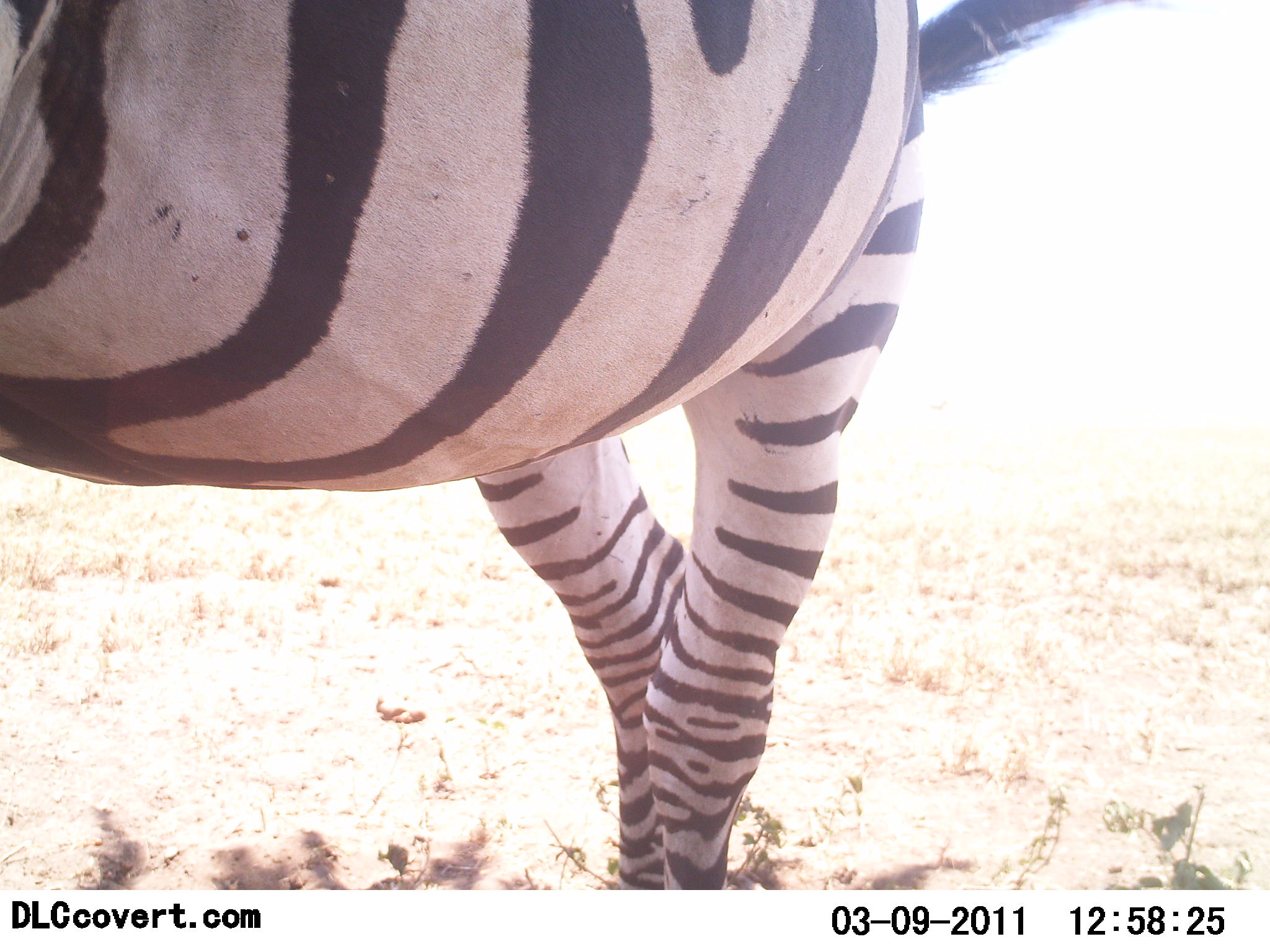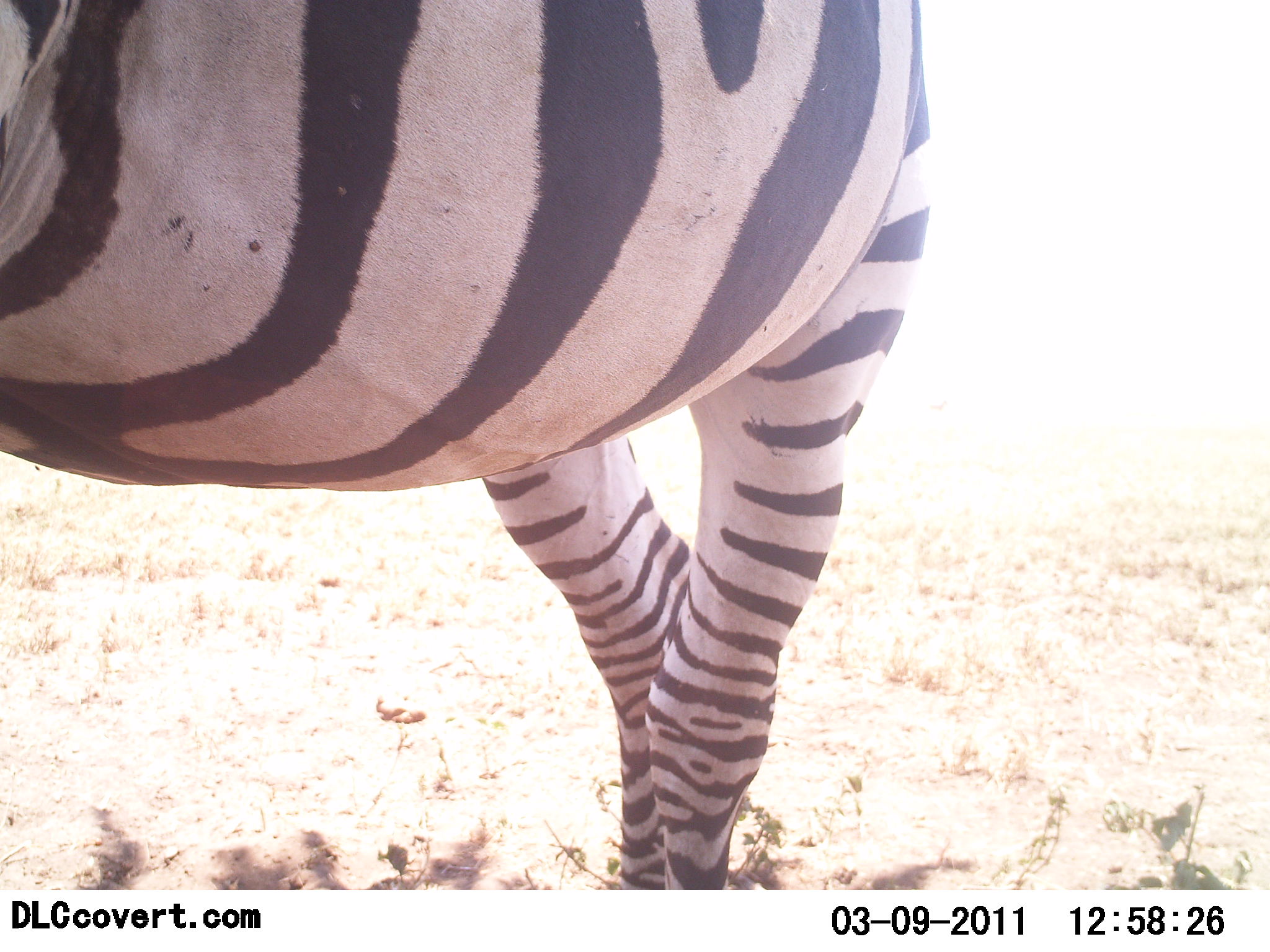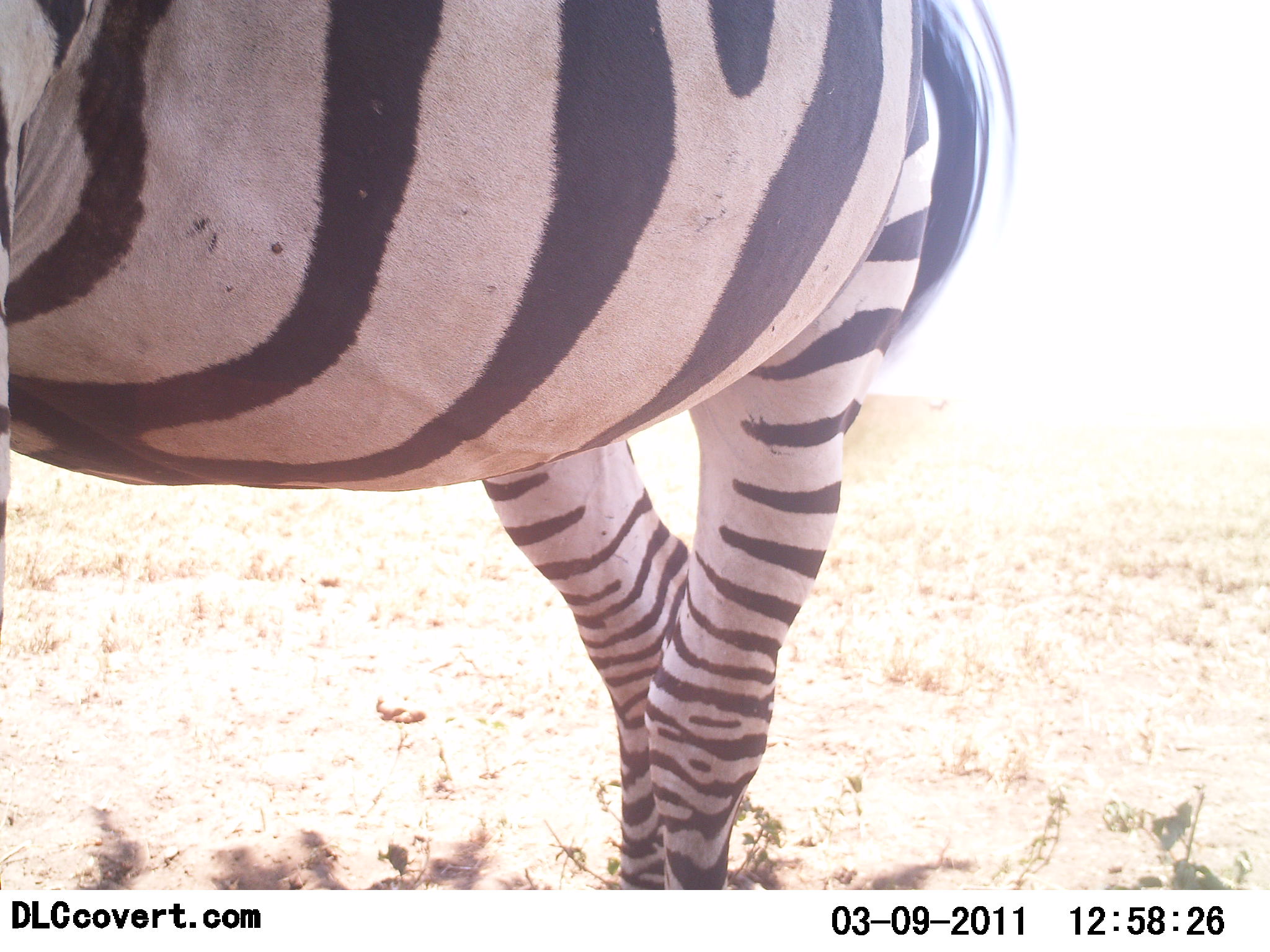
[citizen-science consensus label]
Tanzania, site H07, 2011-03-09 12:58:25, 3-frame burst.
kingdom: Animalia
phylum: Chordata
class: Mammalia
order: Perissodactyla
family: Equidae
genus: Equus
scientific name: Equus quagga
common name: plains zebra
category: zebra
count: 1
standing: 100%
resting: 0%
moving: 0%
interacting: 0%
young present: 0%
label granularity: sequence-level